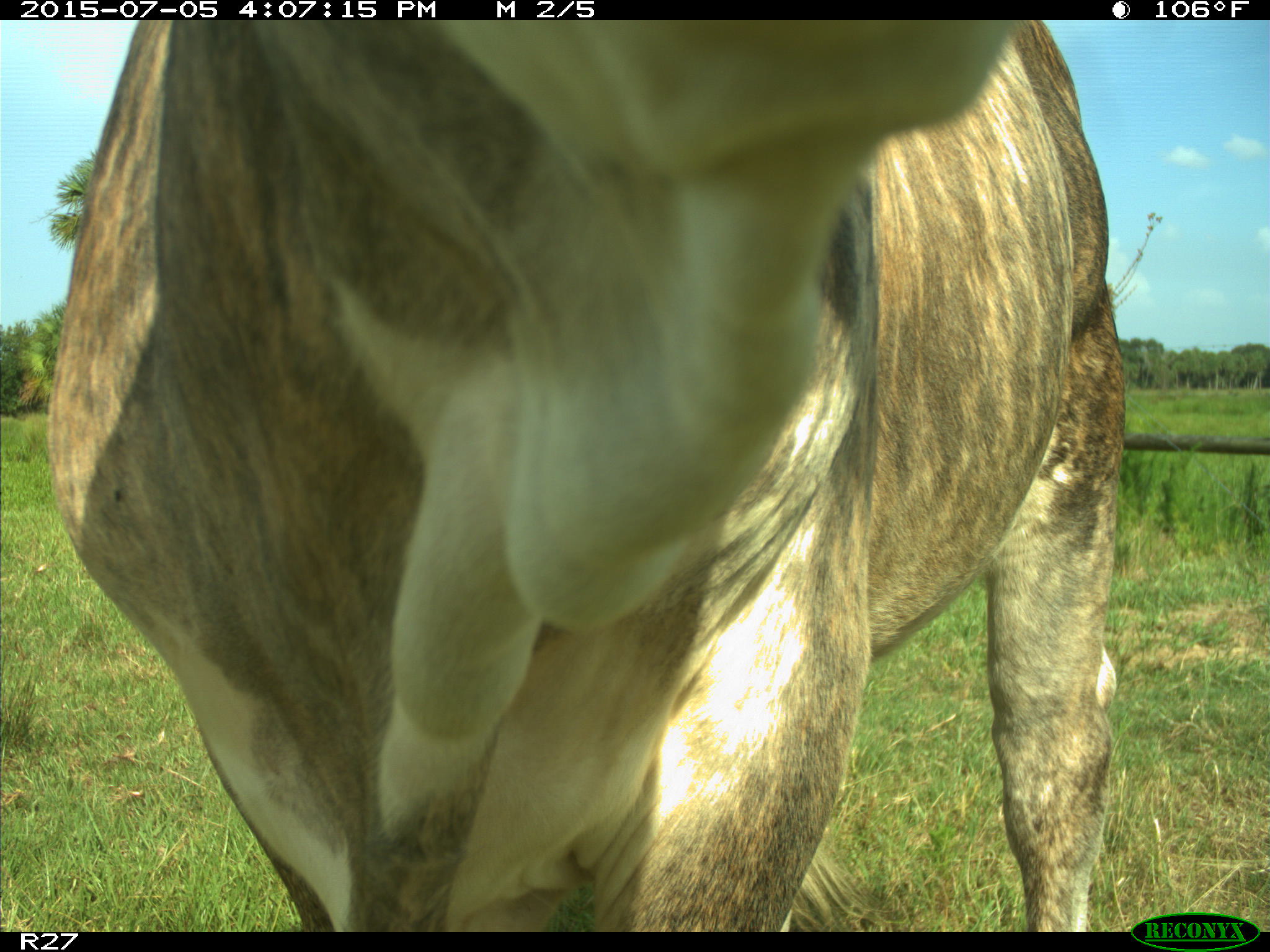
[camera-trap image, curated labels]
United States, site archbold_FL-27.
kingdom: Animalia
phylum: Chordata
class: Mammalia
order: Artiodactyla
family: Bovidae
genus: Bos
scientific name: Bos taurus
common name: domestic cow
Bos taurus (domestic cow).